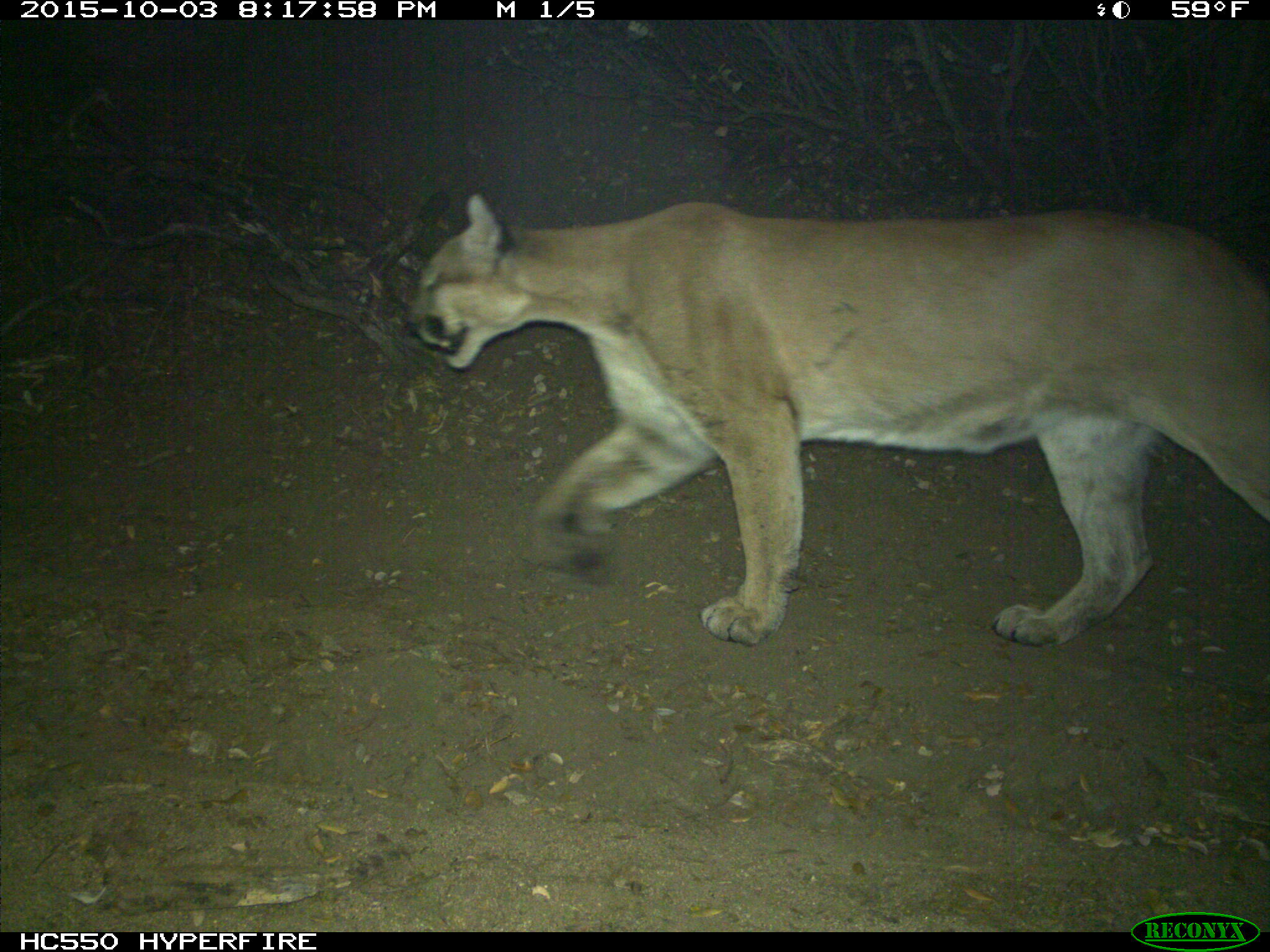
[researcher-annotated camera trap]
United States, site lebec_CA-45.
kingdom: Animalia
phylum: Chordata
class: Mammalia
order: Carnivora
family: Felidae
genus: Puma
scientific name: Puma concolor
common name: mountain lion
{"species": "Puma concolor (mountain lion)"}